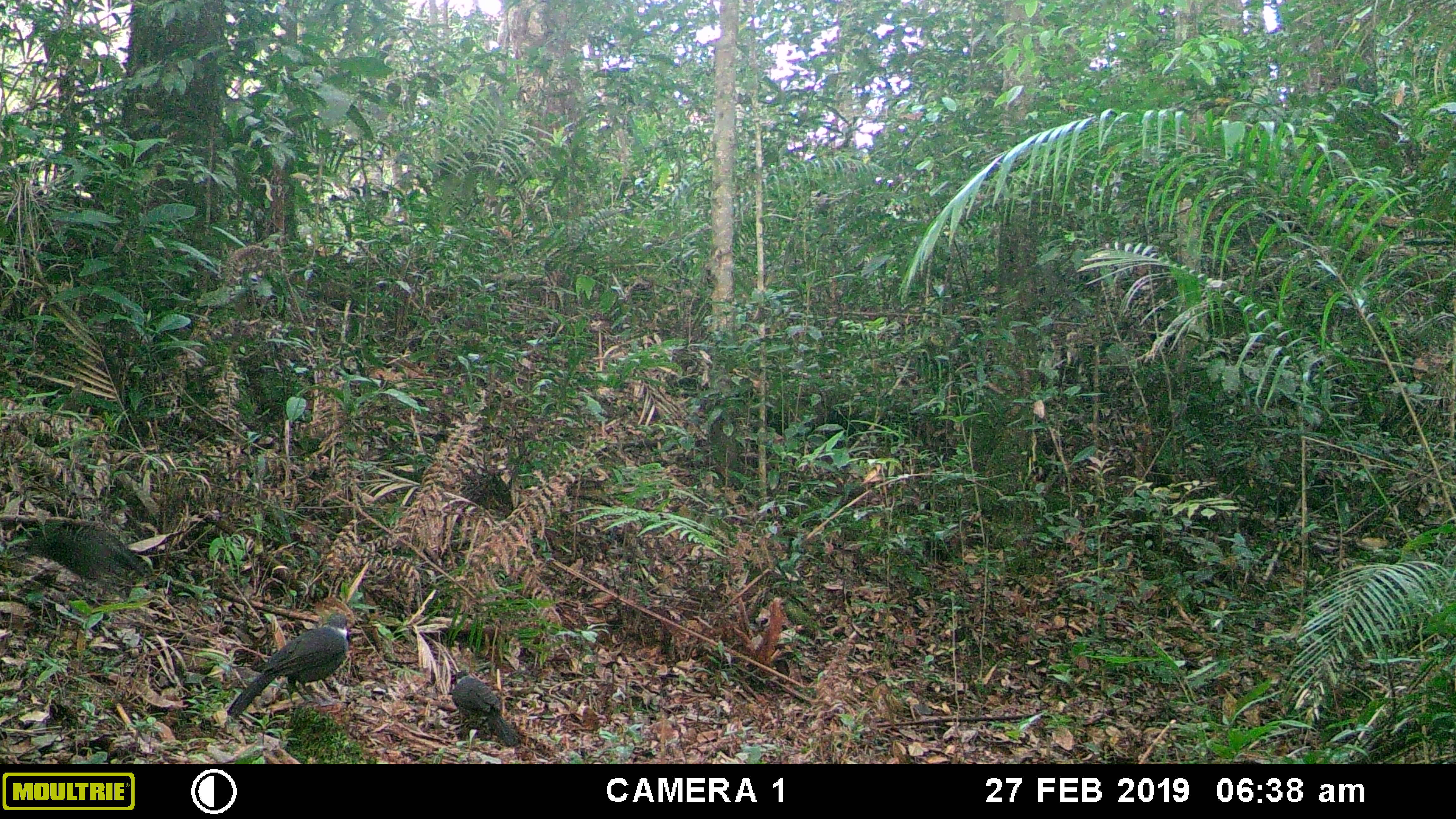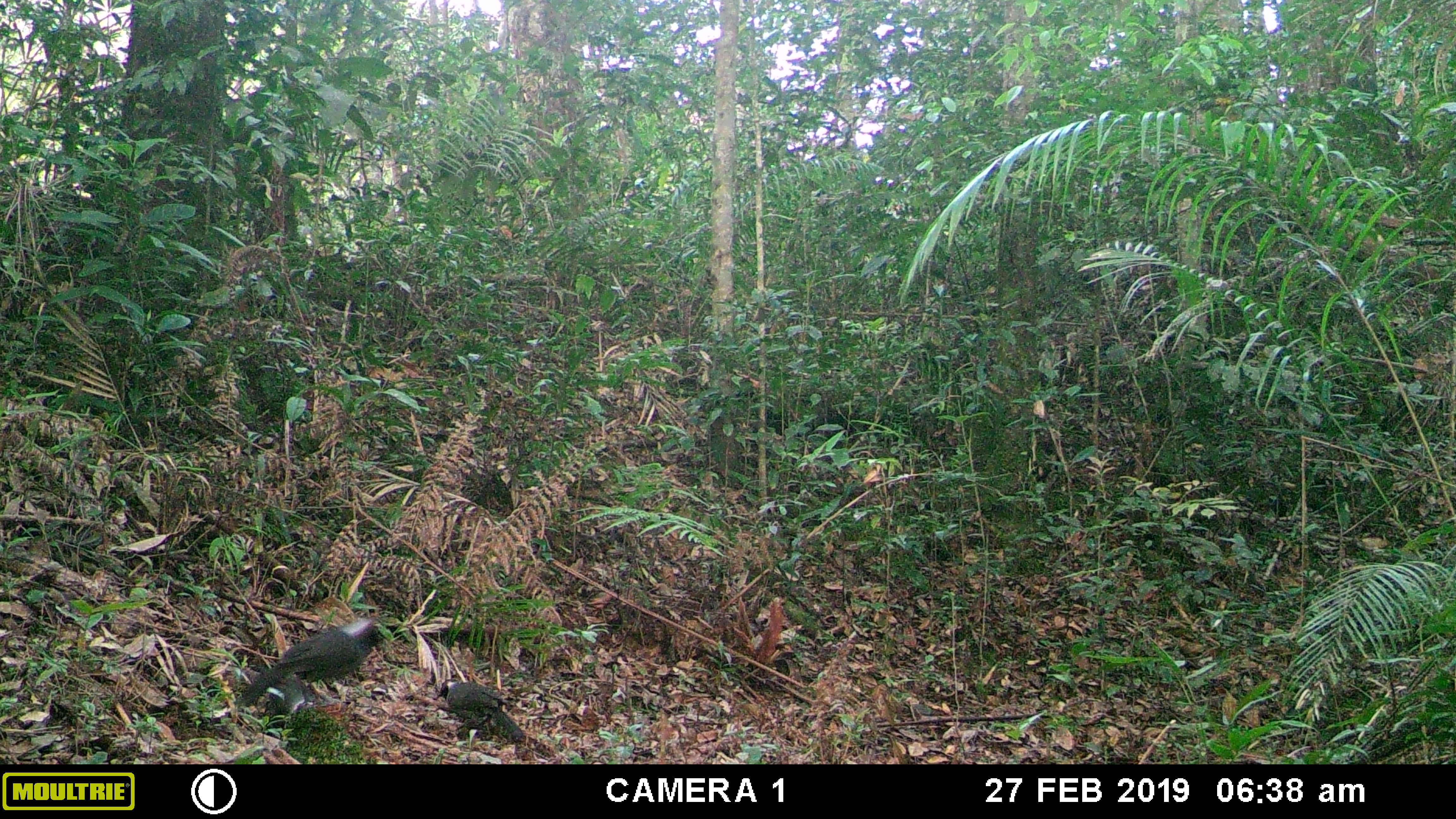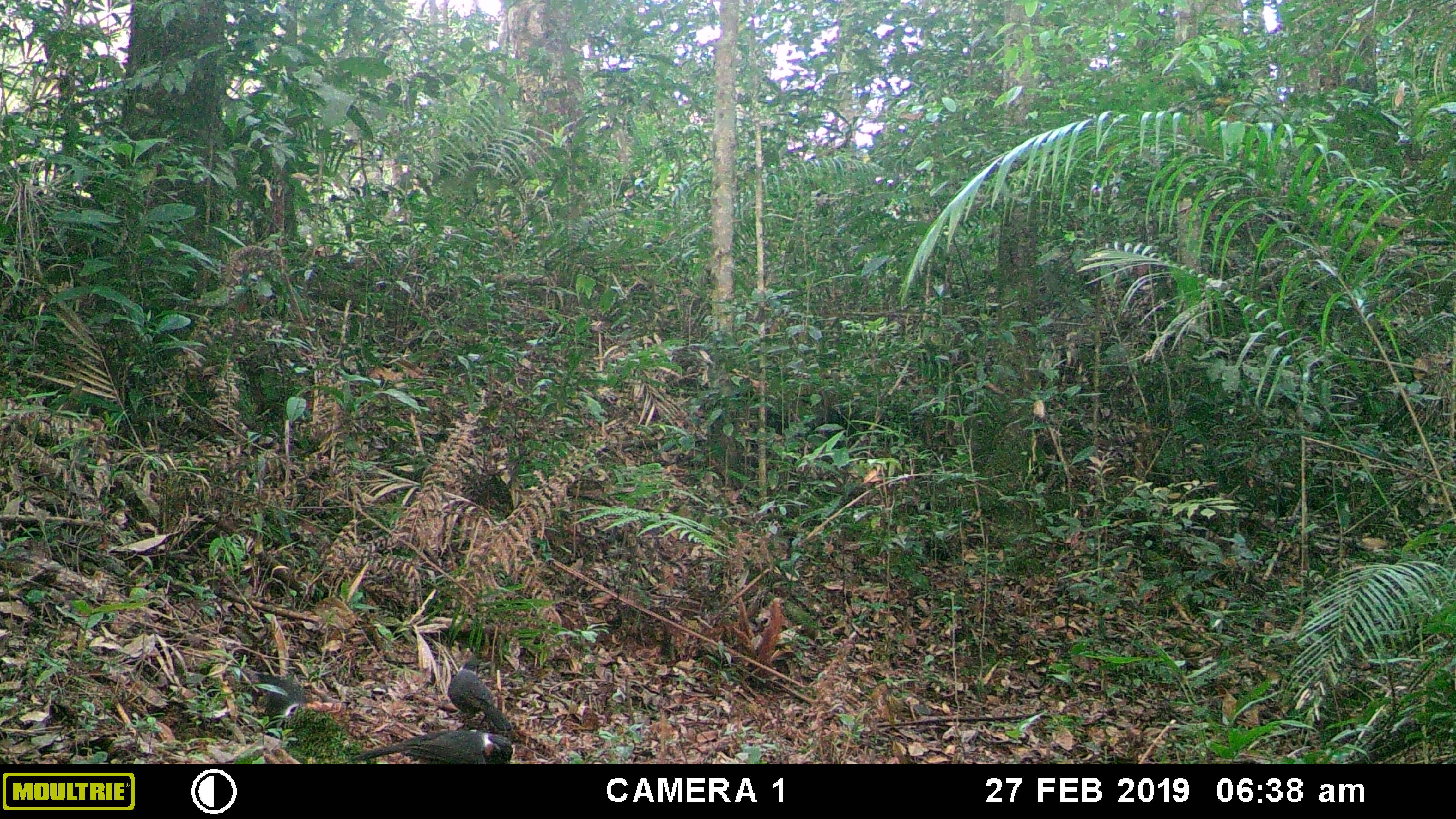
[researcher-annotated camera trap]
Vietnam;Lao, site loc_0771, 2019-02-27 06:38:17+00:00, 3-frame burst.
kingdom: Animalia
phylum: Chordata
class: Aves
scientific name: Aves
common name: bird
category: unidentified bird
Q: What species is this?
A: Unidentified bird (bird) (Aves).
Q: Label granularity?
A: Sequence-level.